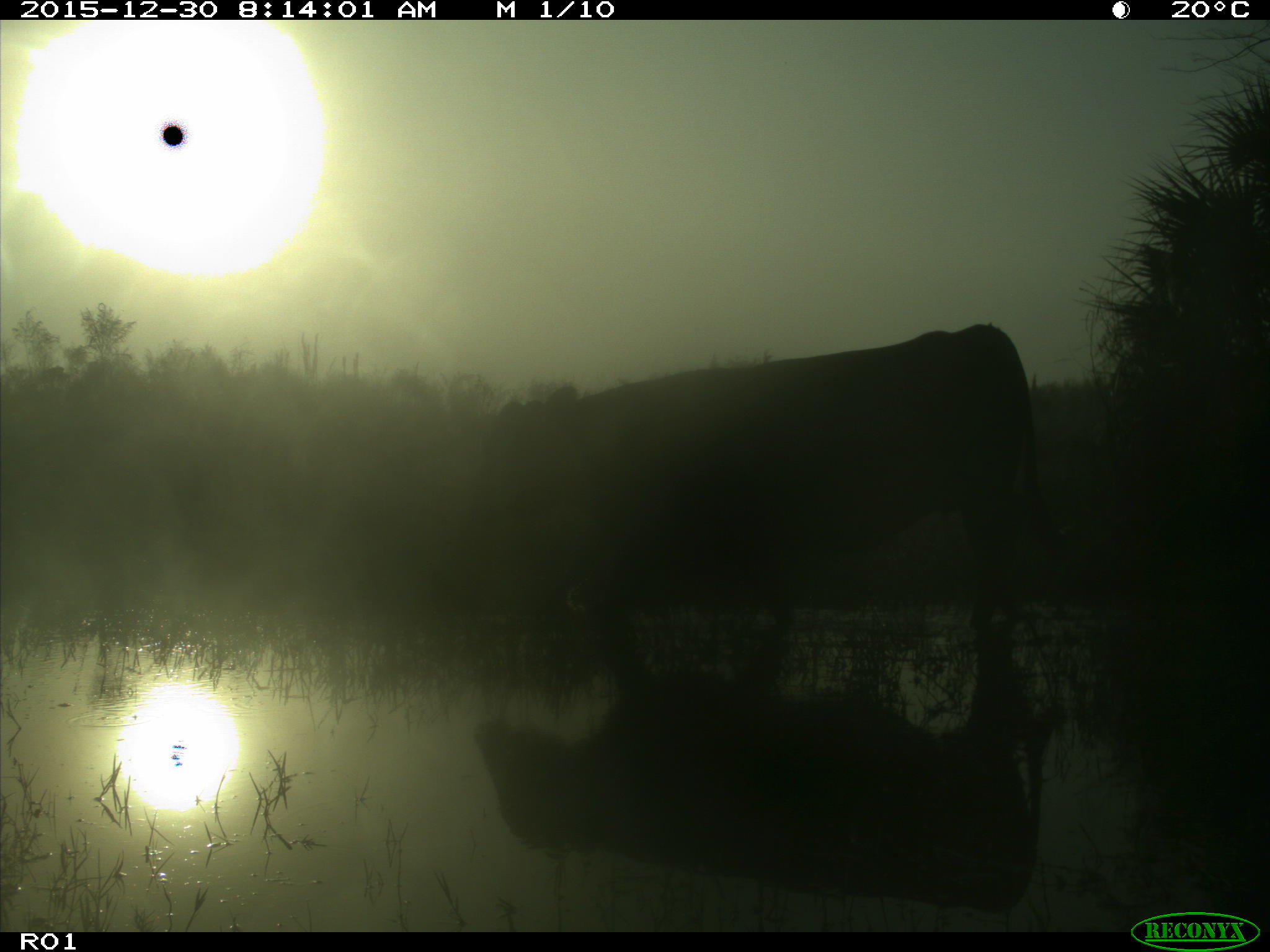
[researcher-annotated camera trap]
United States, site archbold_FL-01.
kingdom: Animalia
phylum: Chordata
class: Mammalia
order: Artiodactyla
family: Bovidae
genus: Bos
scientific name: Bos taurus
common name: domestic cow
Bos taurus (domestic cow).